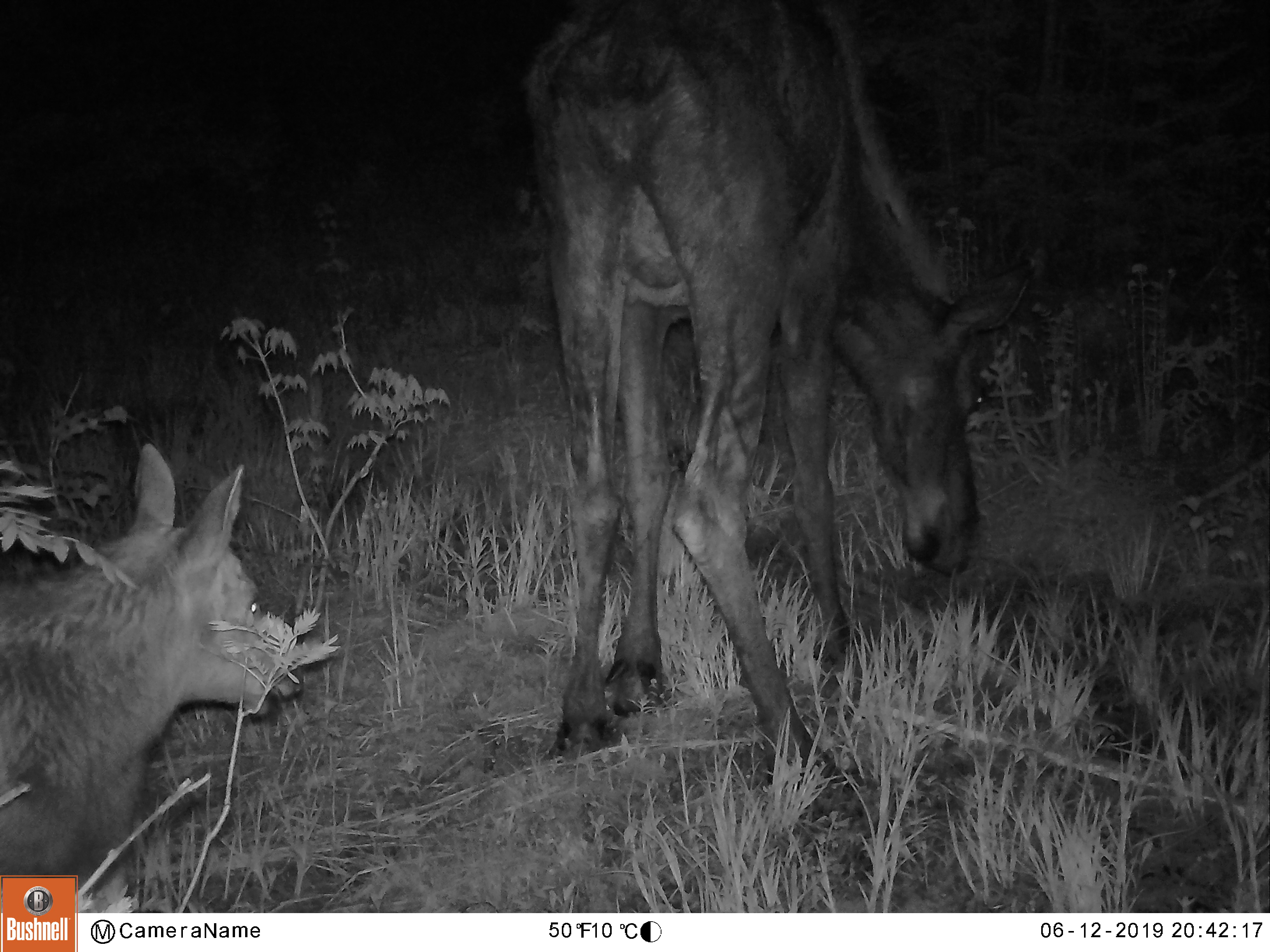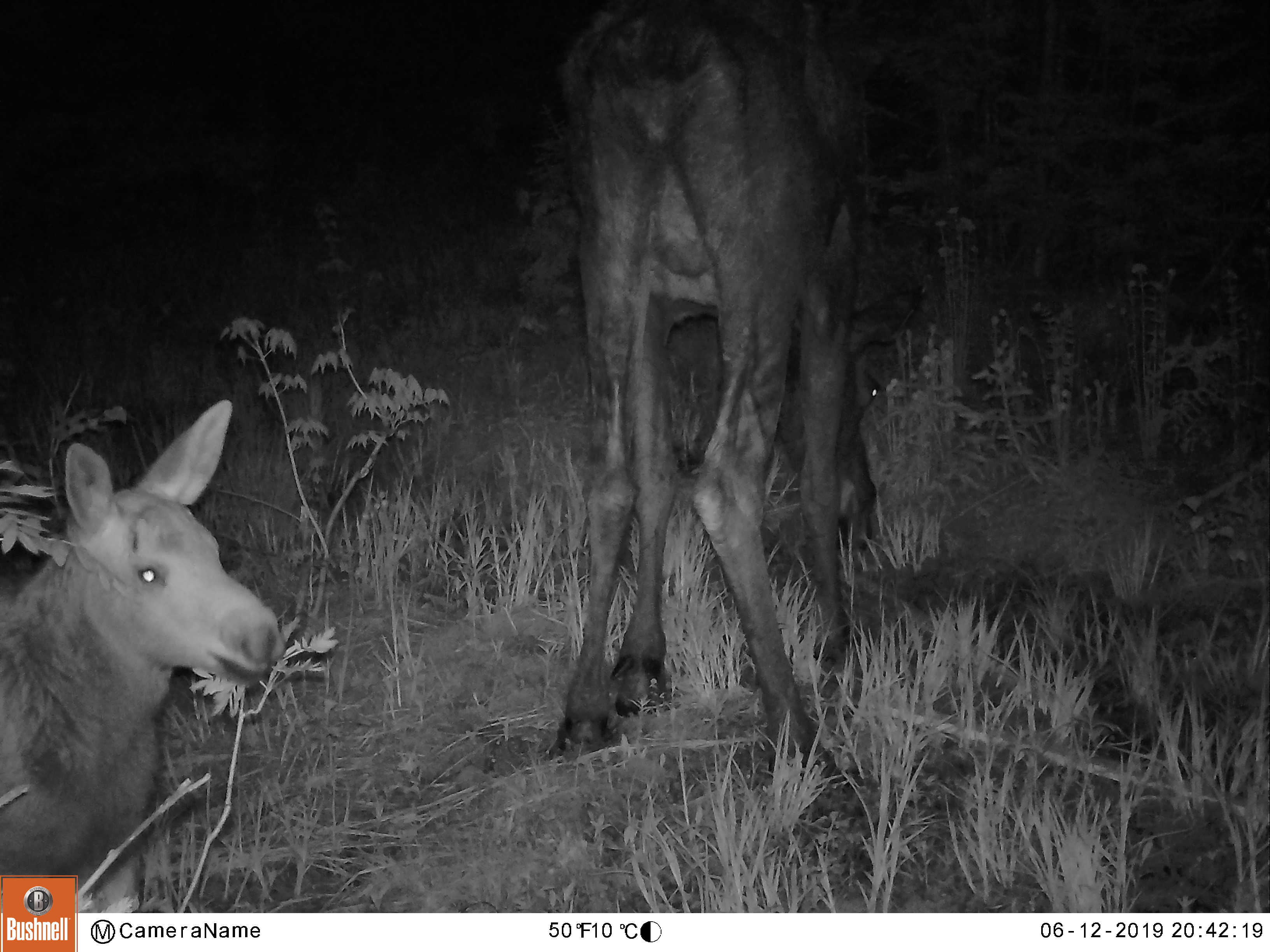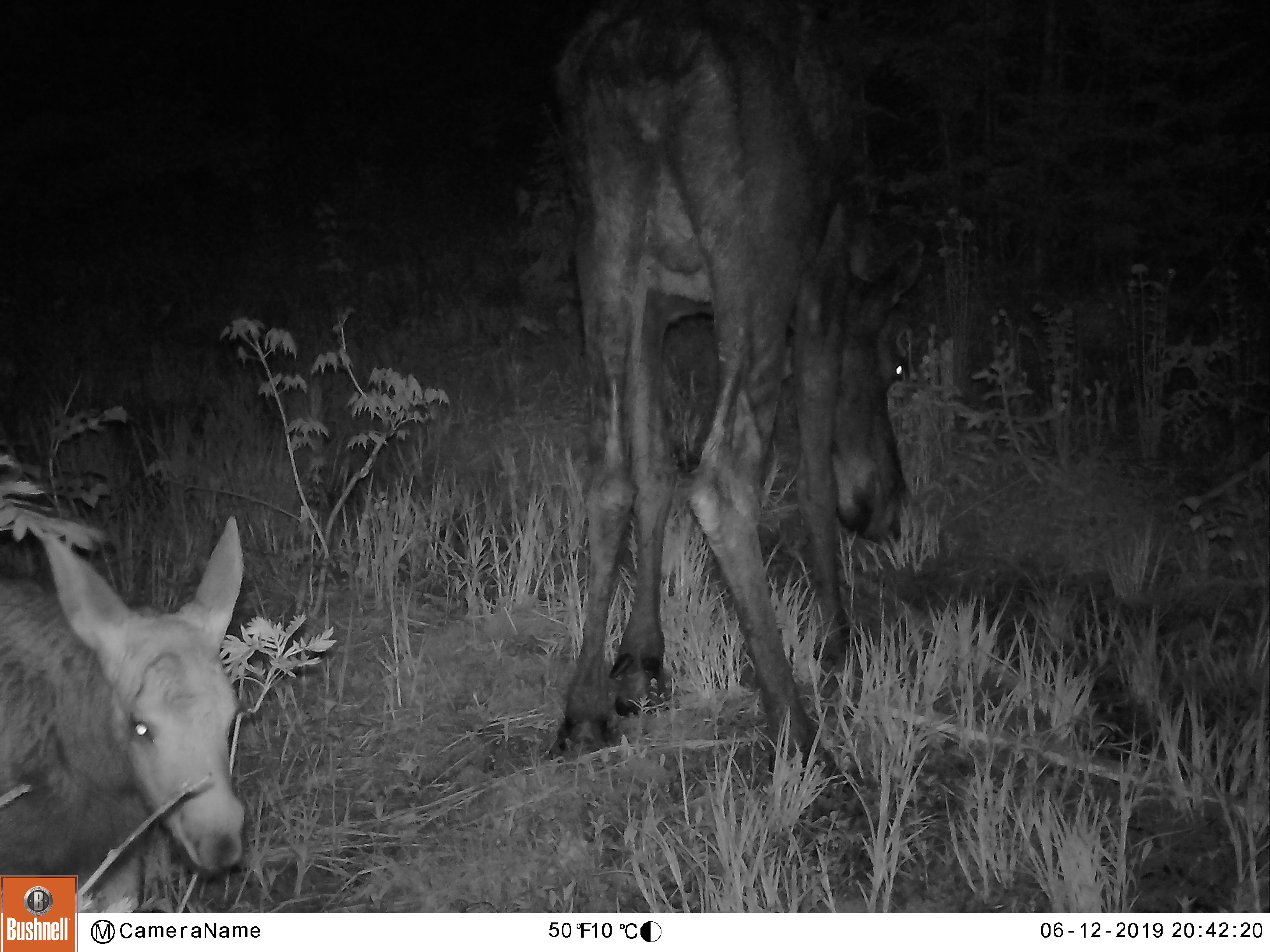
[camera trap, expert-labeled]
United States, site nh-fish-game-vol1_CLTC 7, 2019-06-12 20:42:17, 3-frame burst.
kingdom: Animalia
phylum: Chordata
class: Mammalia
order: Artiodactyla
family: Cervidae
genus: Alces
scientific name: Alces alces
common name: moose